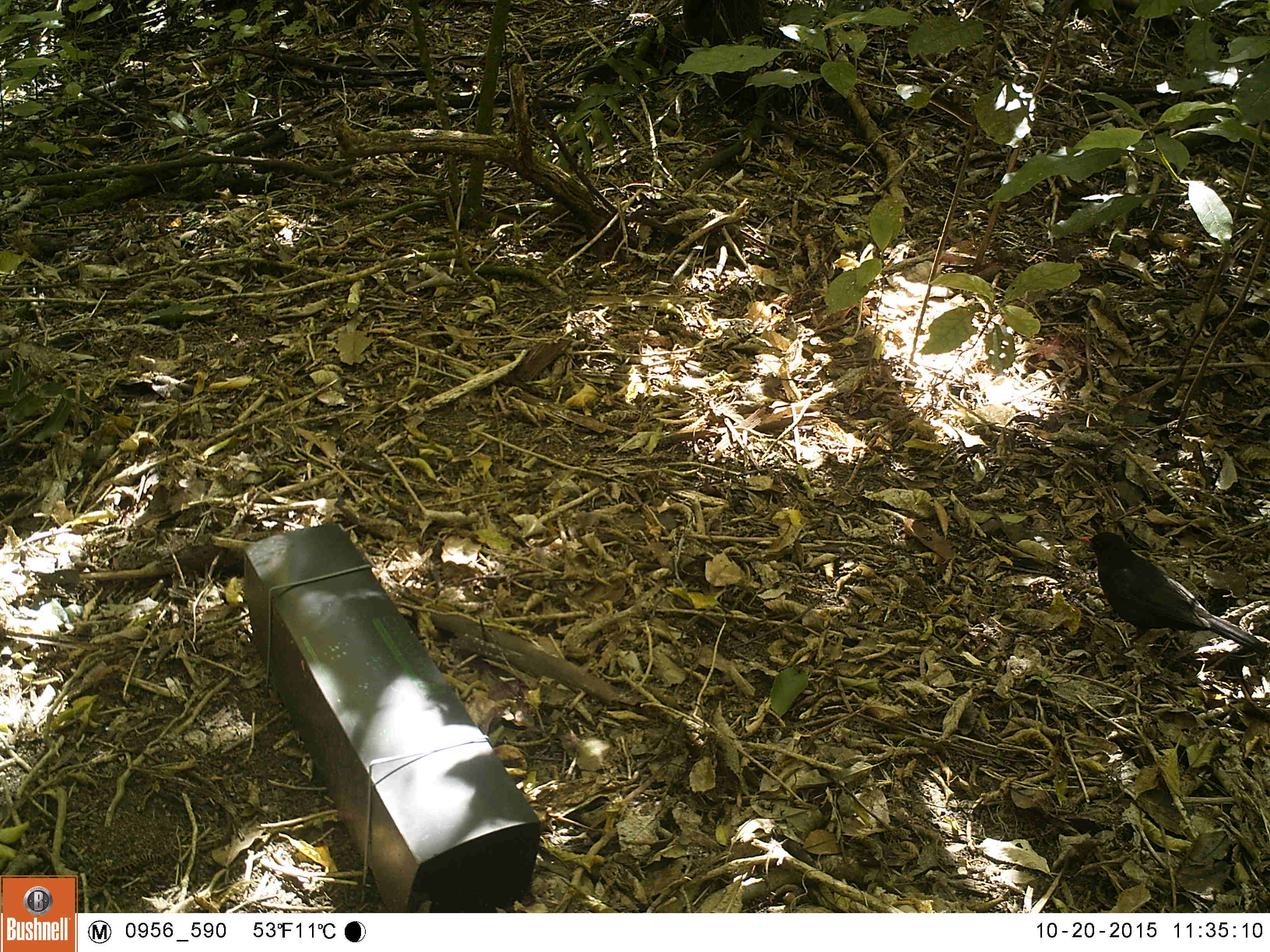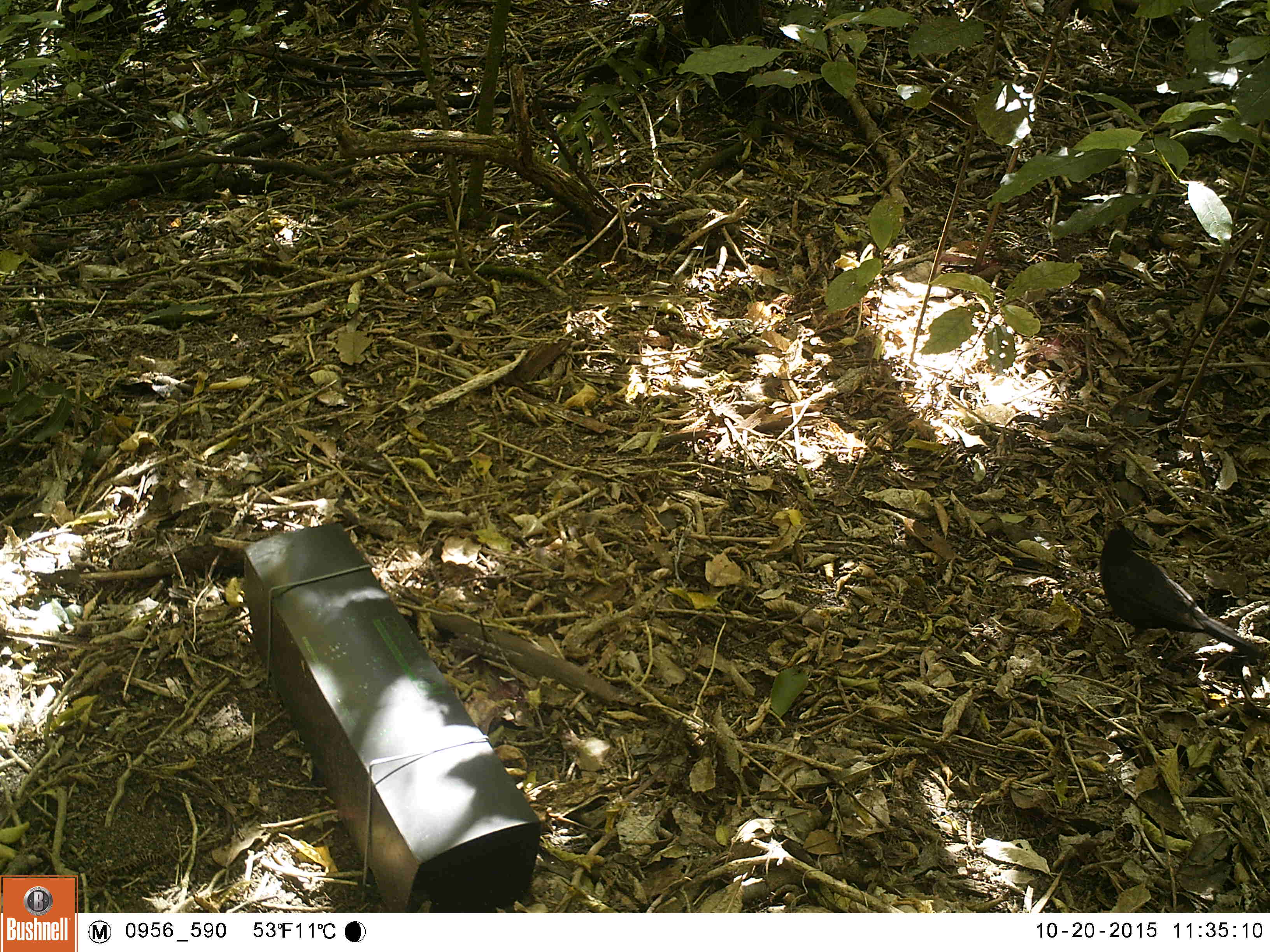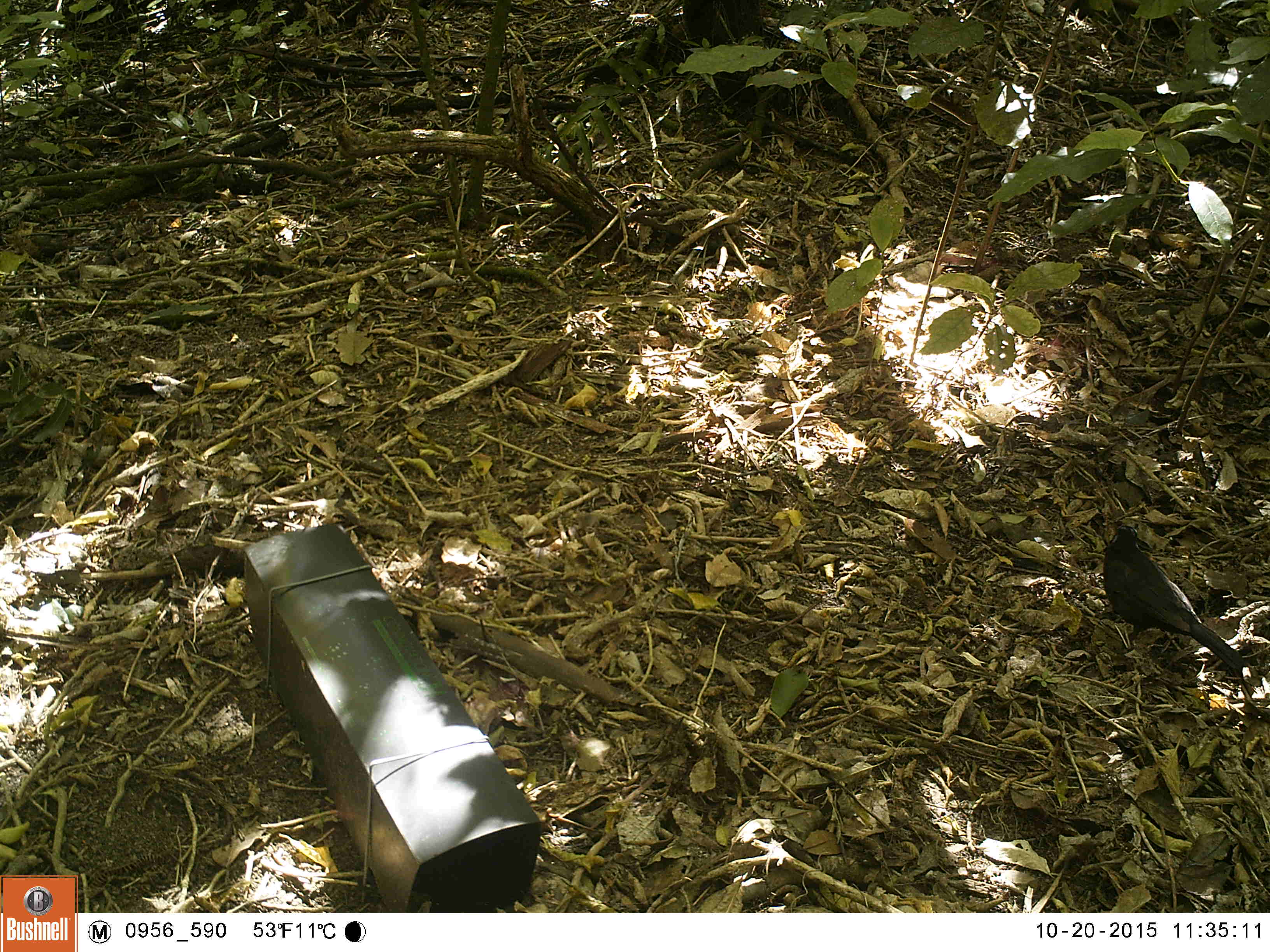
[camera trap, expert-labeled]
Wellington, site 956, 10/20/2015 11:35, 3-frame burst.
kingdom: Animalia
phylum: Chordata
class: Aves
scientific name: Aves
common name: bird